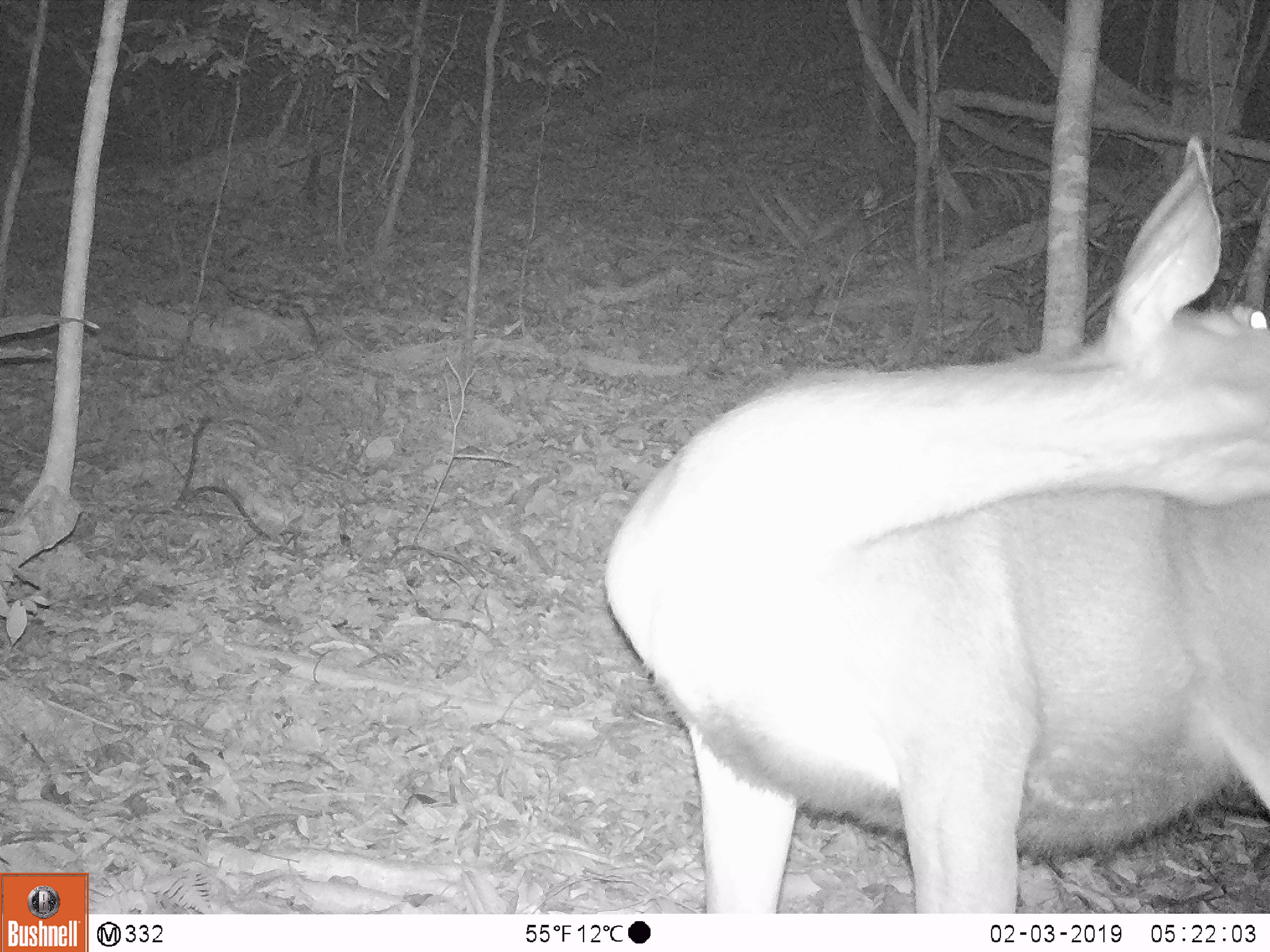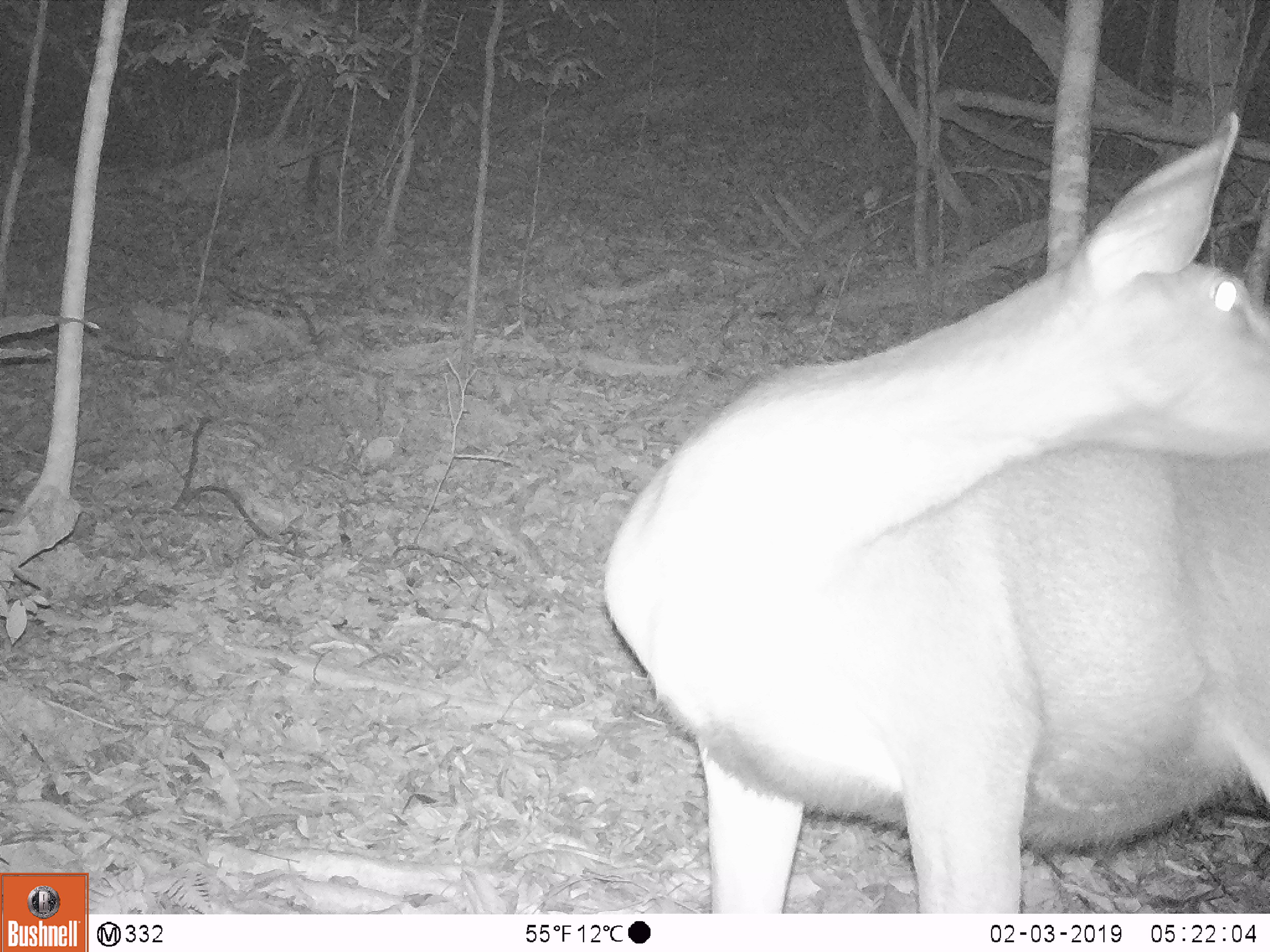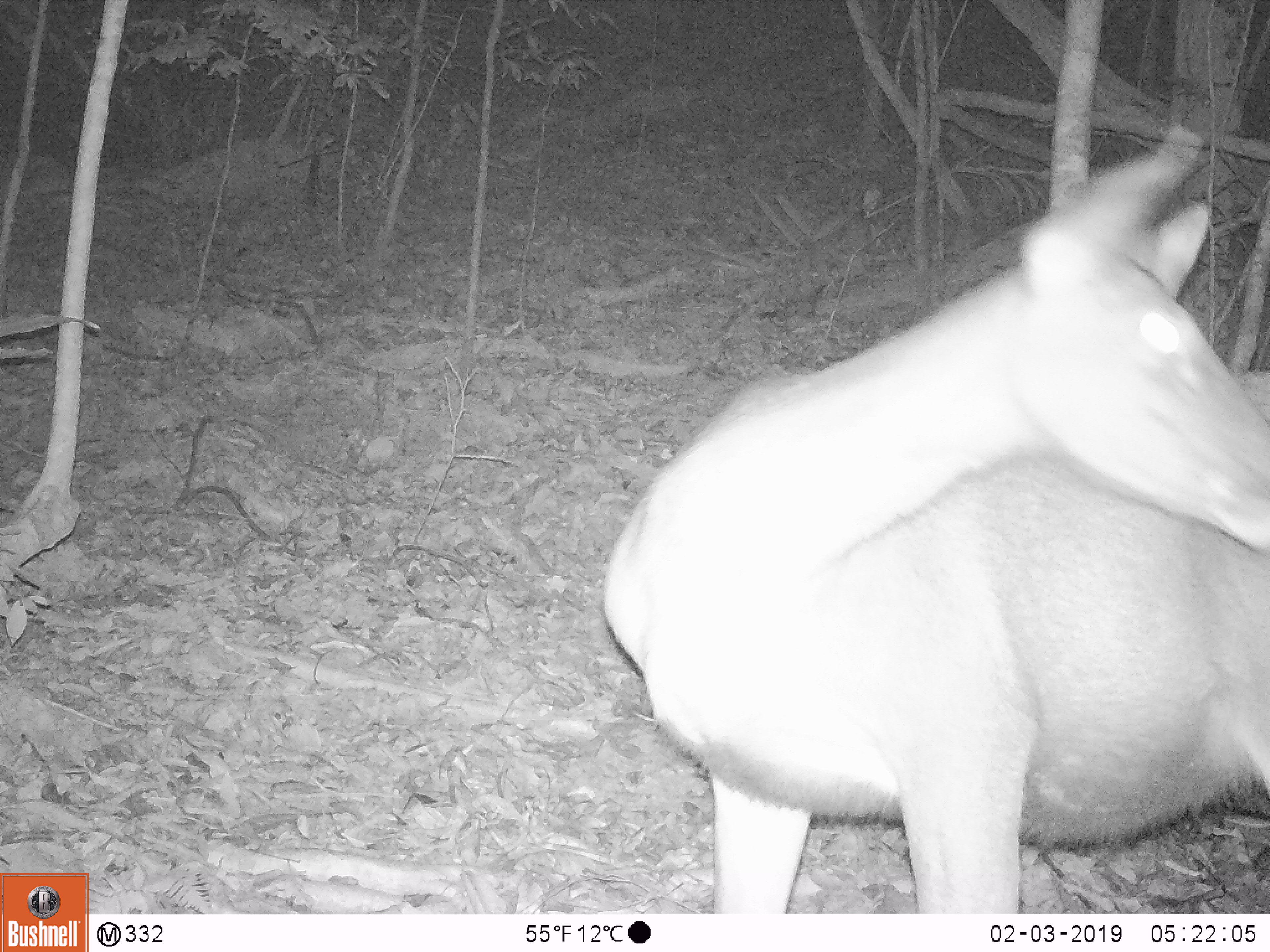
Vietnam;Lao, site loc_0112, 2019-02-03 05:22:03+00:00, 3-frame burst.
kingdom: Animalia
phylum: Chordata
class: Mammalia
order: Artiodactyla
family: Cervidae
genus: Rusa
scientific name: Rusa unicolor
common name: sambar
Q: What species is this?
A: Sambar (Rusa unicolor).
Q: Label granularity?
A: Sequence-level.